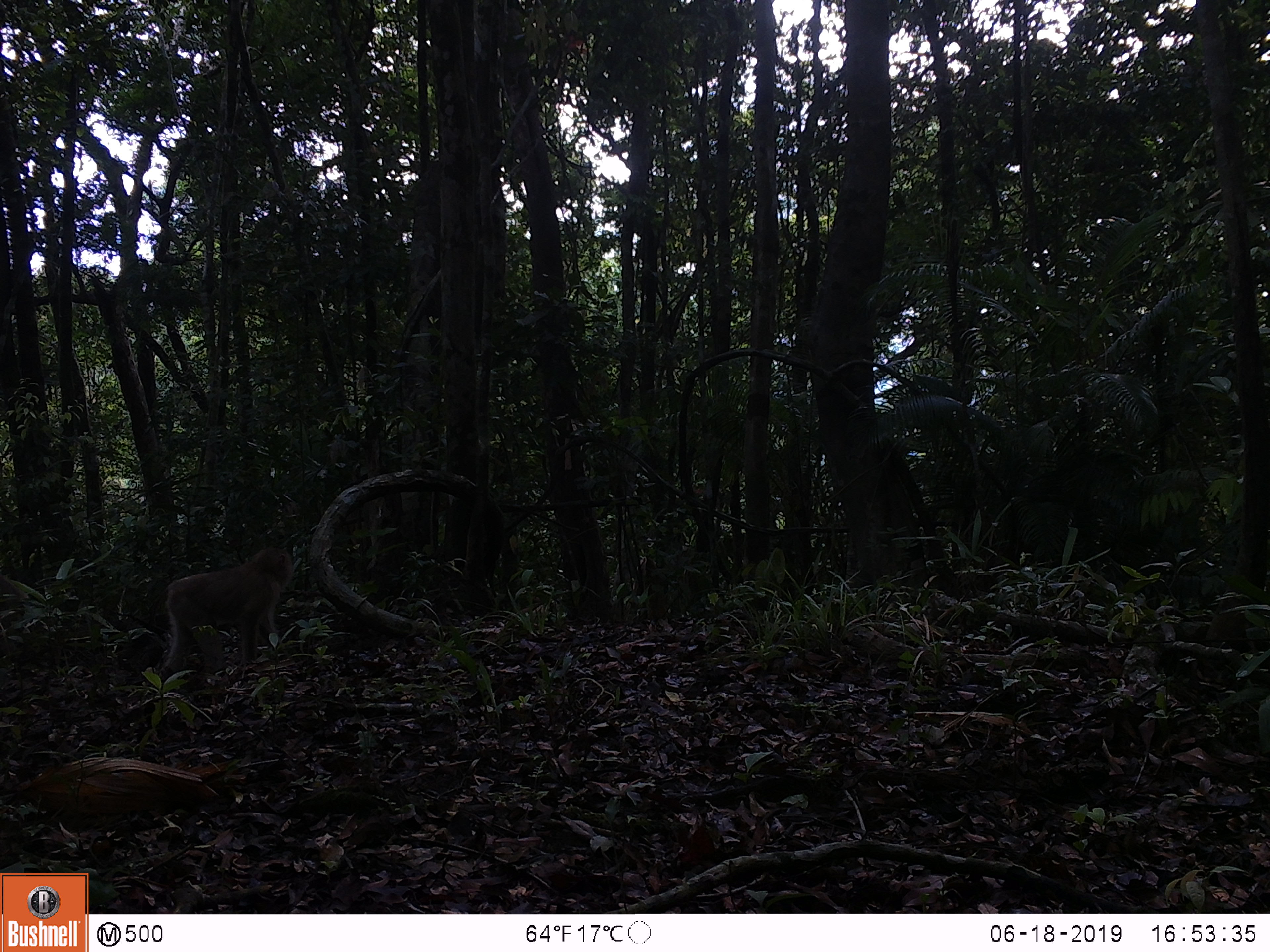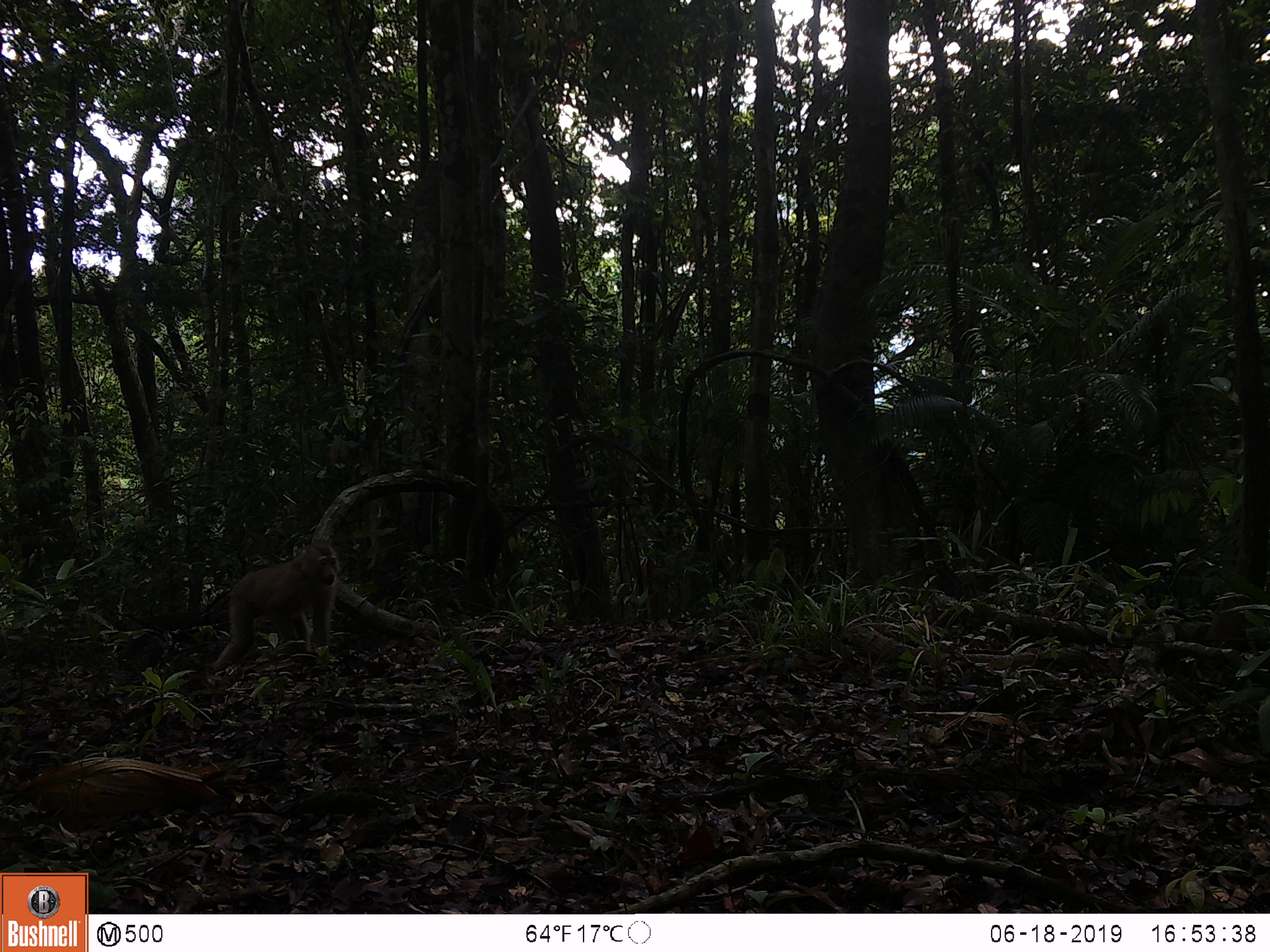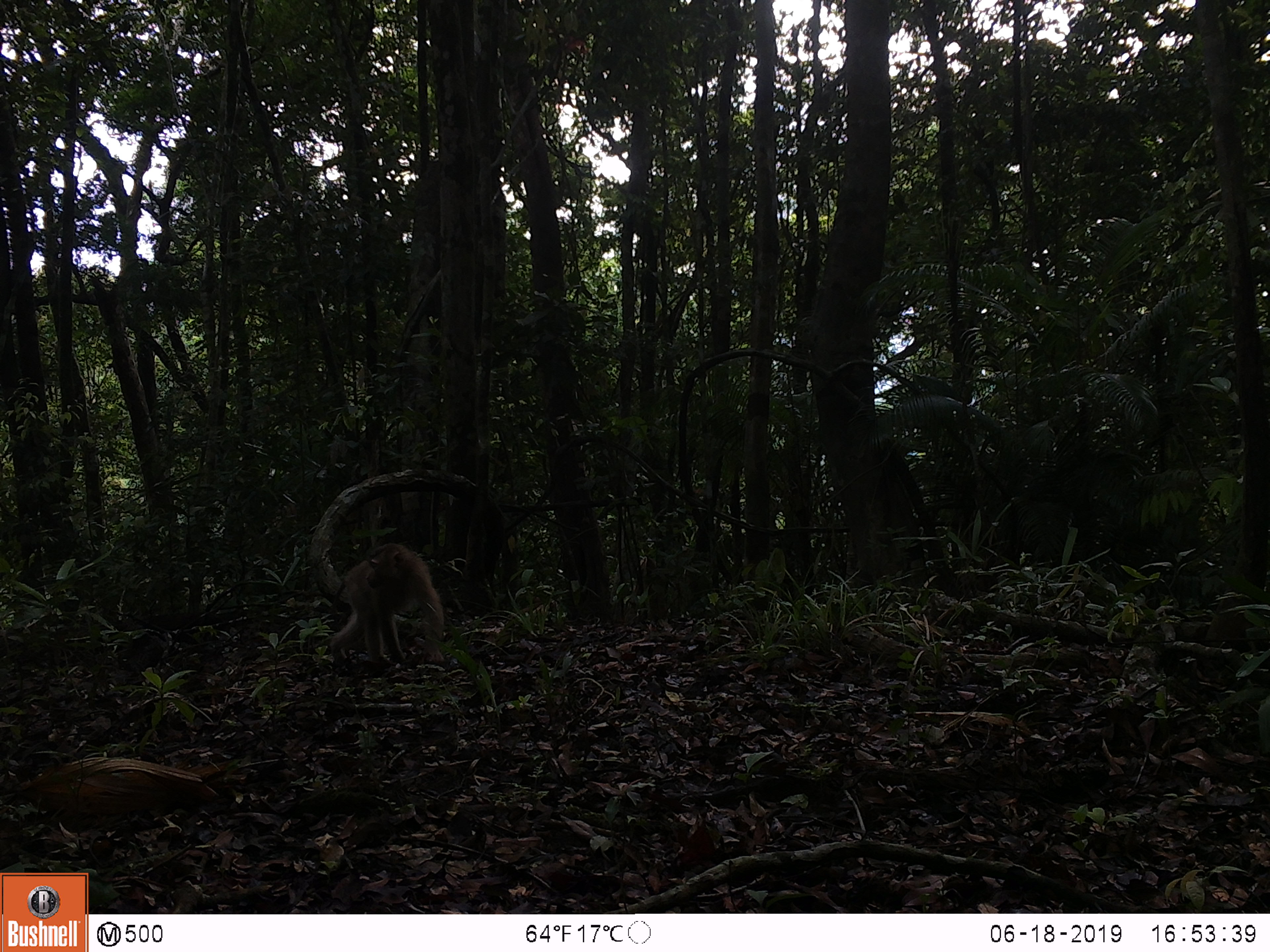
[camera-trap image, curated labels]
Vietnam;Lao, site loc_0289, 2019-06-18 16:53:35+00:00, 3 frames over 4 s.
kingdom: Animalia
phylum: Chordata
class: Mammalia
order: Primates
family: Cercopithecidae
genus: Macaca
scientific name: Macaca nemestrina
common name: pig-tailed macaque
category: pig tailed macaque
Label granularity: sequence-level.